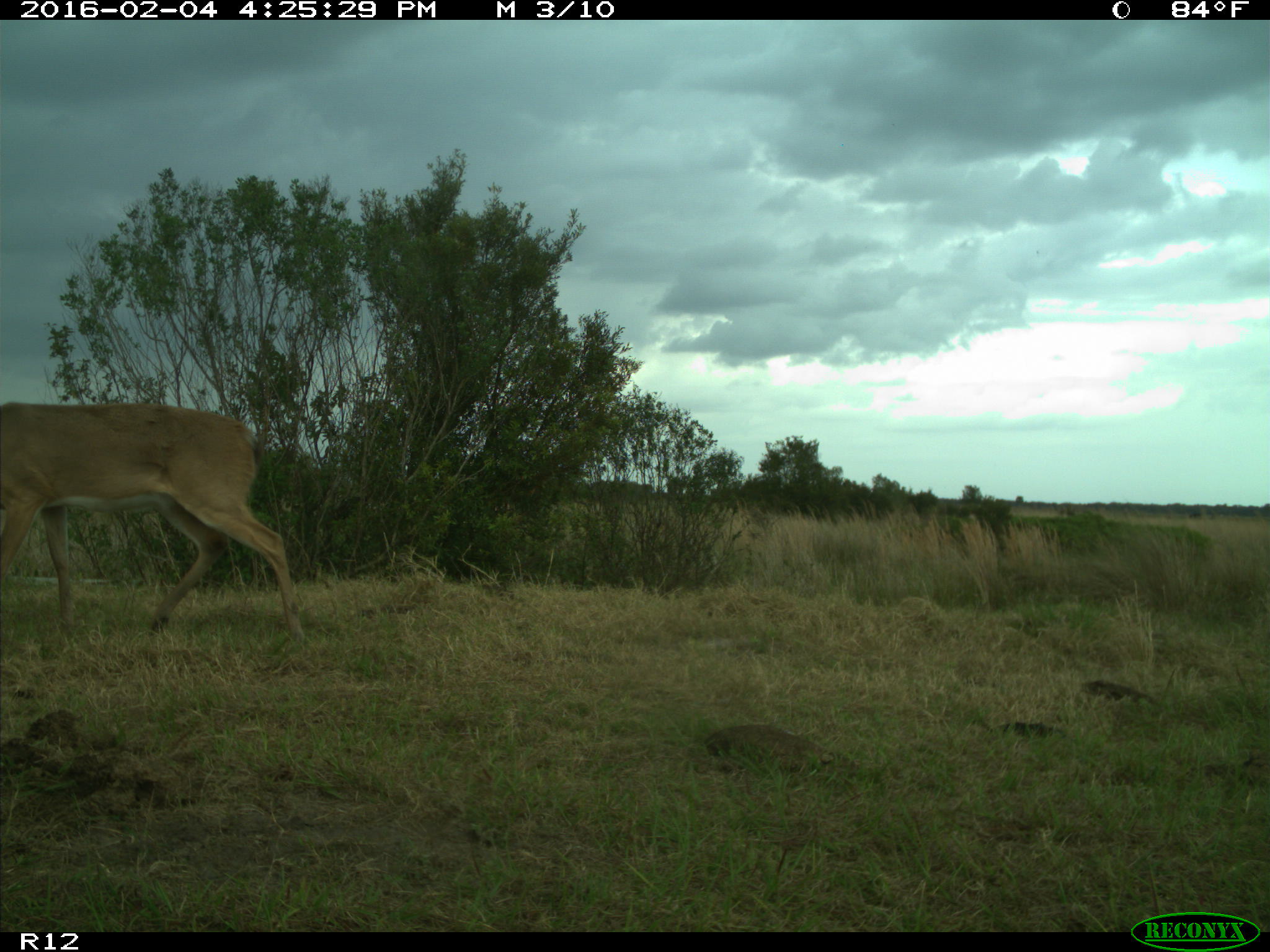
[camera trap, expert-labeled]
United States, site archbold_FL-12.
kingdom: Animalia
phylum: Chordata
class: Mammalia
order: Artiodactyla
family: Cervidae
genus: Odocoileus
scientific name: Odocoileus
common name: deer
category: unidentified deer